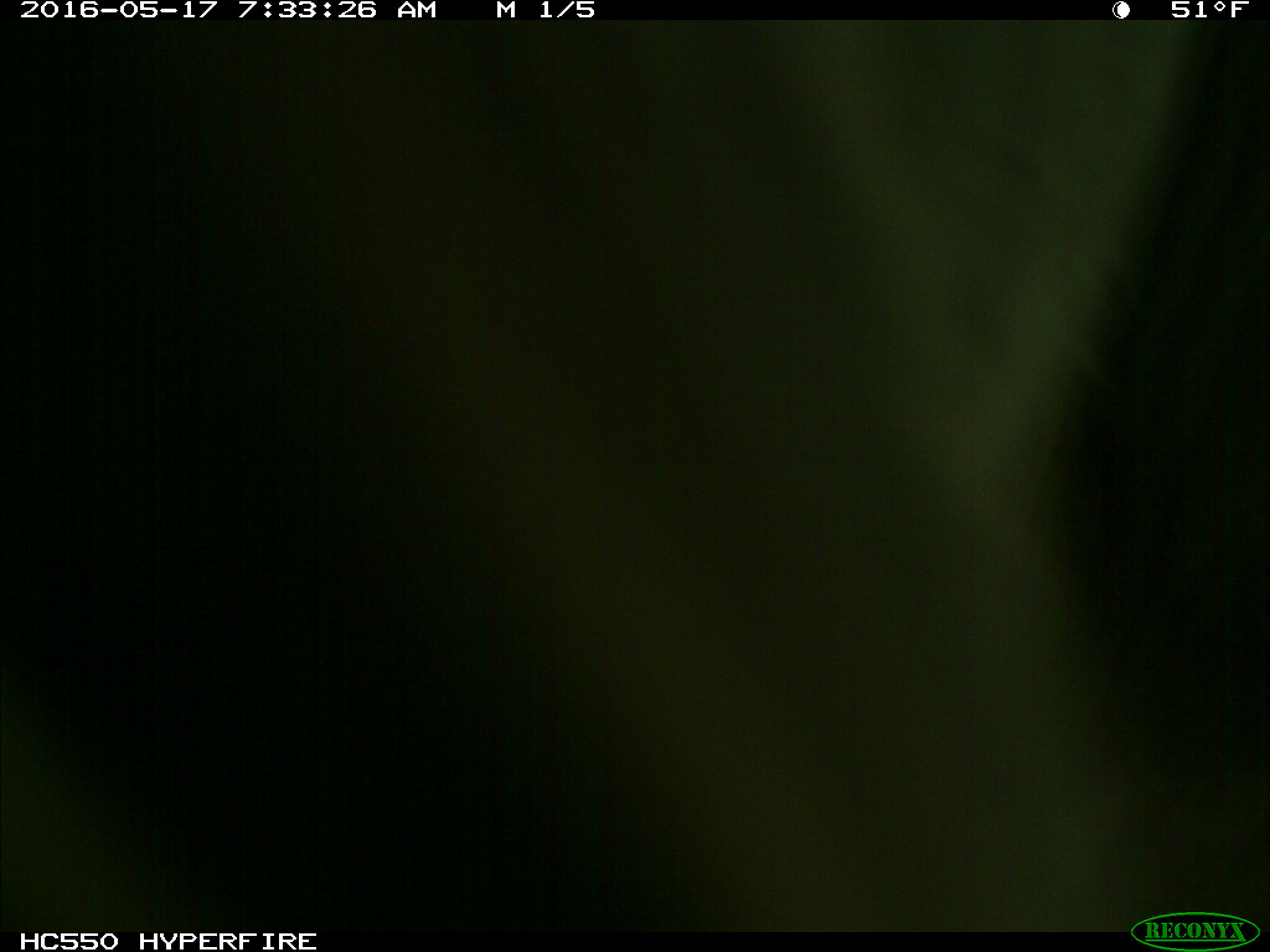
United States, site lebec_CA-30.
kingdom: Animalia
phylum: Chordata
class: Mammalia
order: Artiodactyla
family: Bovidae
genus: Bos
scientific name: Bos taurus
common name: domestic cow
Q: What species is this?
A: Bos taurus (domestic cow).